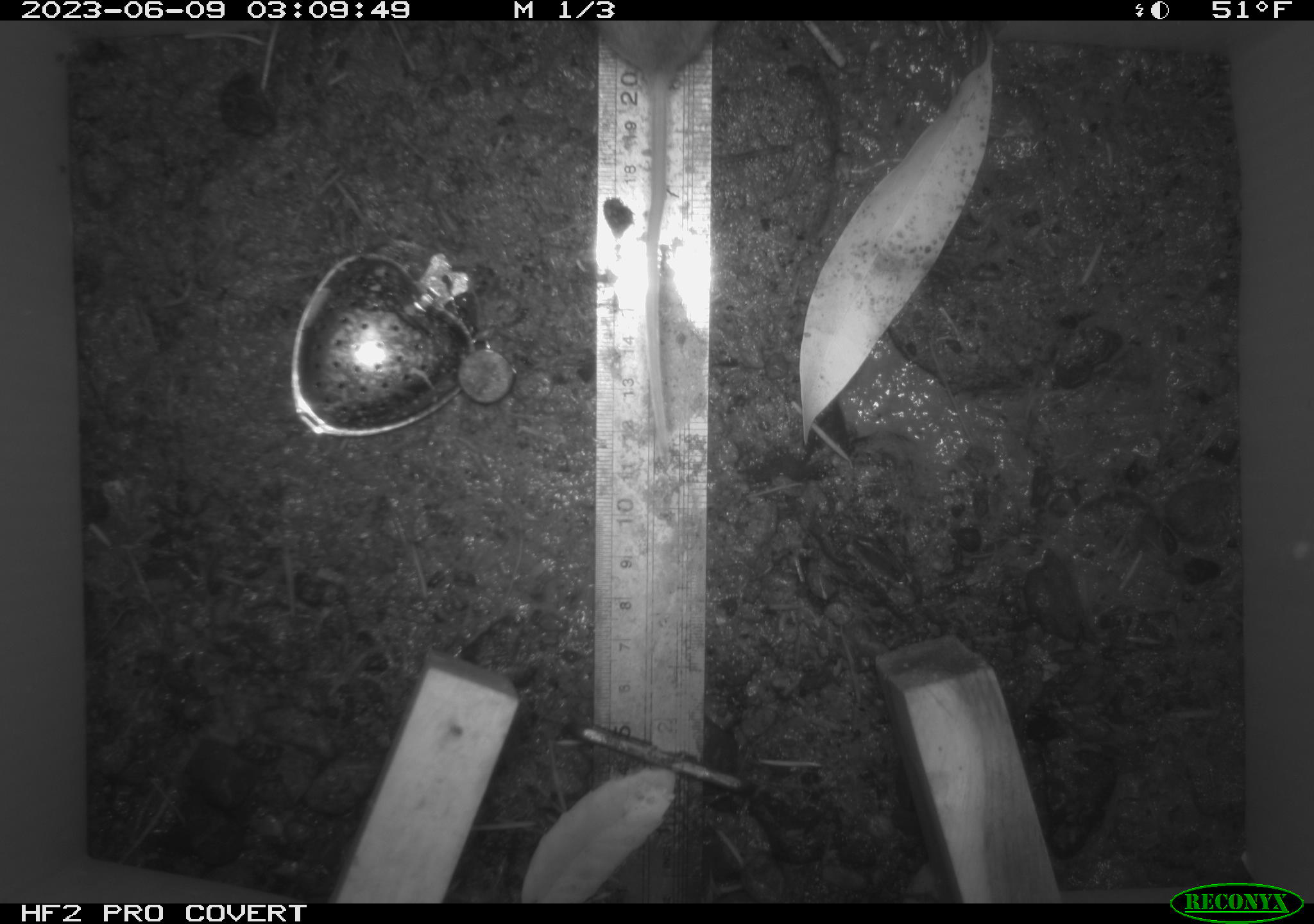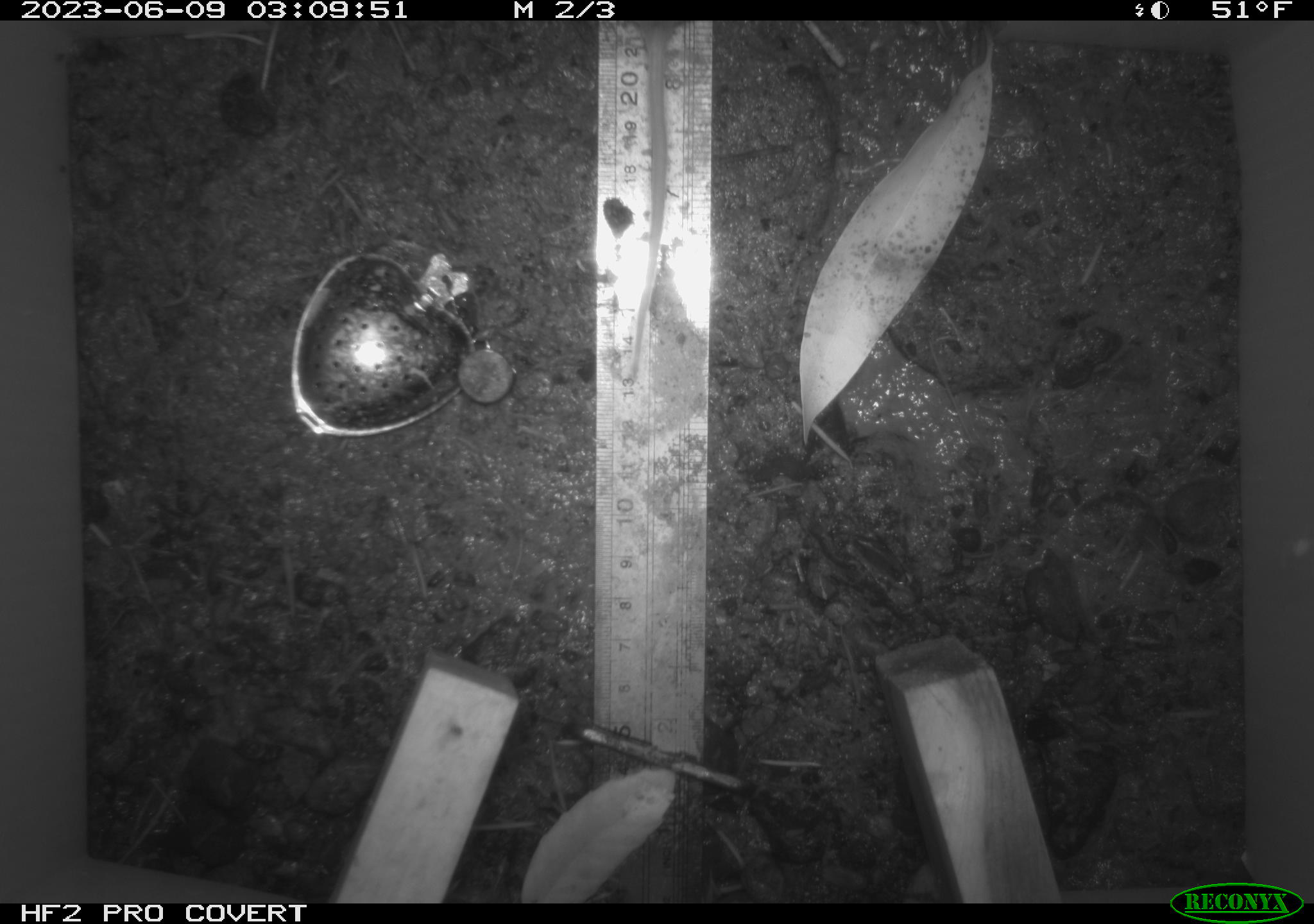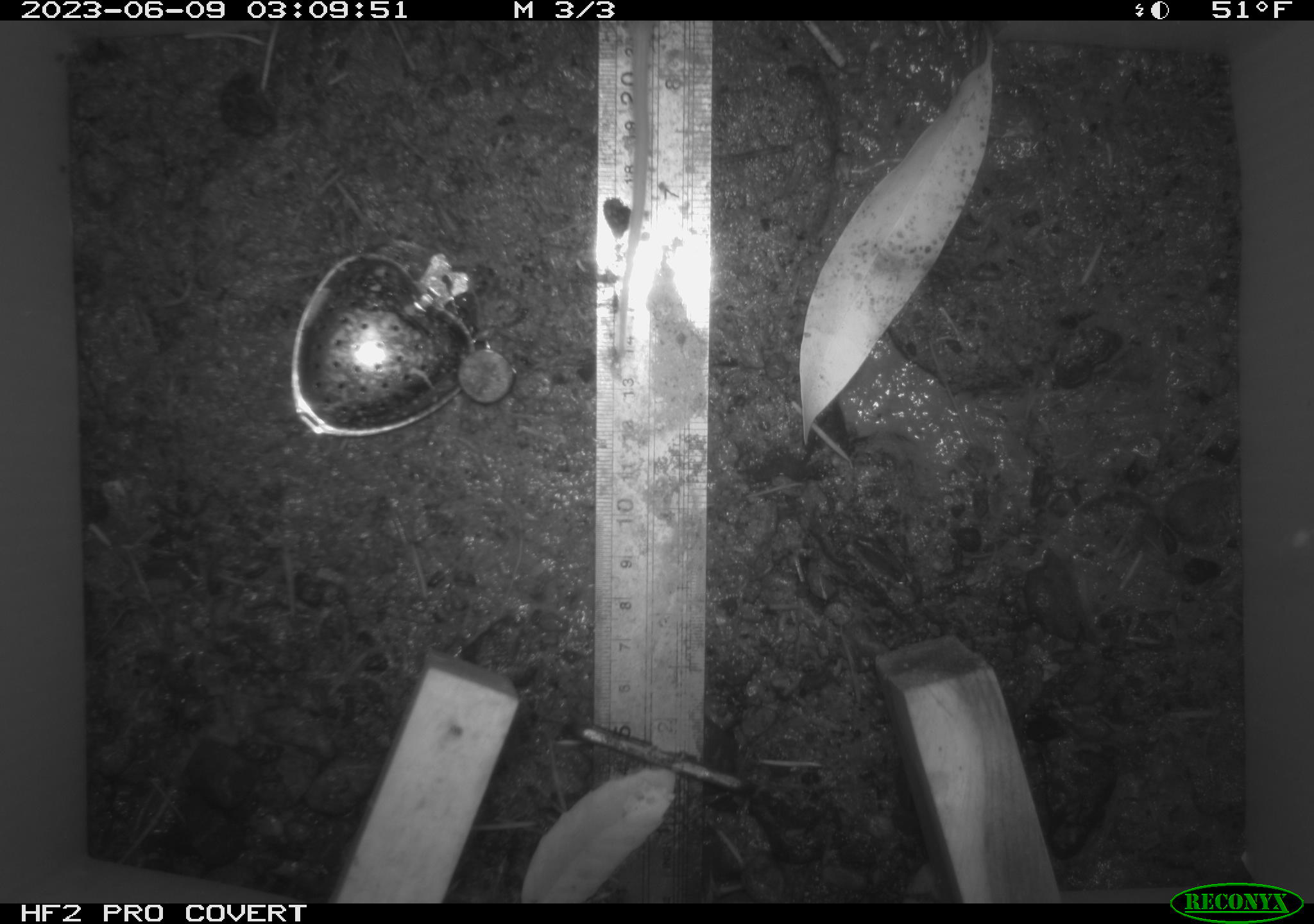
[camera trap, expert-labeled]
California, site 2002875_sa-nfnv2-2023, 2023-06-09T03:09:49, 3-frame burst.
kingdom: Animalia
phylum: Chordata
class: Mammalia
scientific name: Mammalia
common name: small mammal